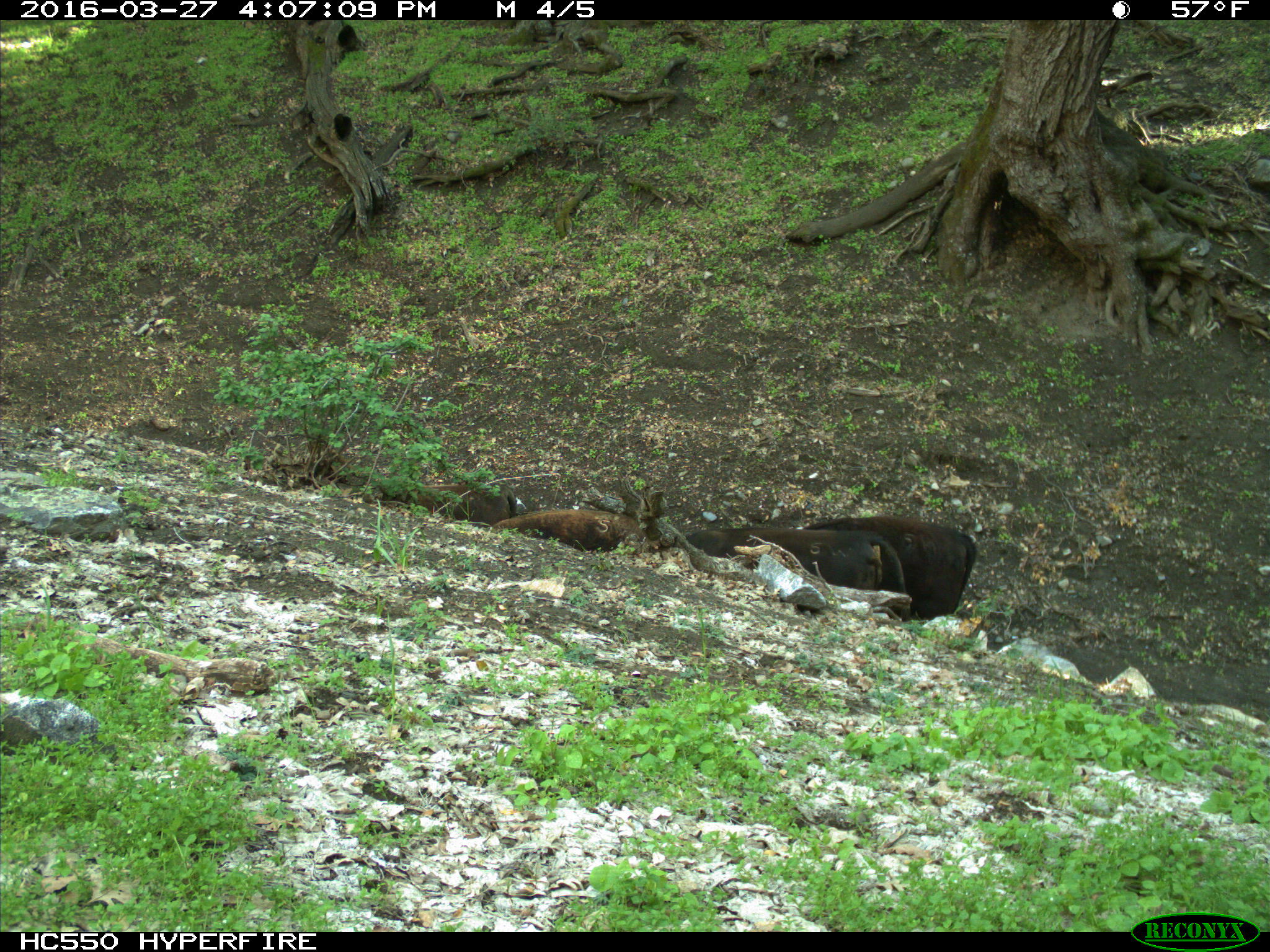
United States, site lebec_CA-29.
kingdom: Animalia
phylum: Chordata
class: Mammalia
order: Artiodactyla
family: Bovidae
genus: Bos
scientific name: Bos taurus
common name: domestic cow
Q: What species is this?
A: Bos taurus (domestic cow).